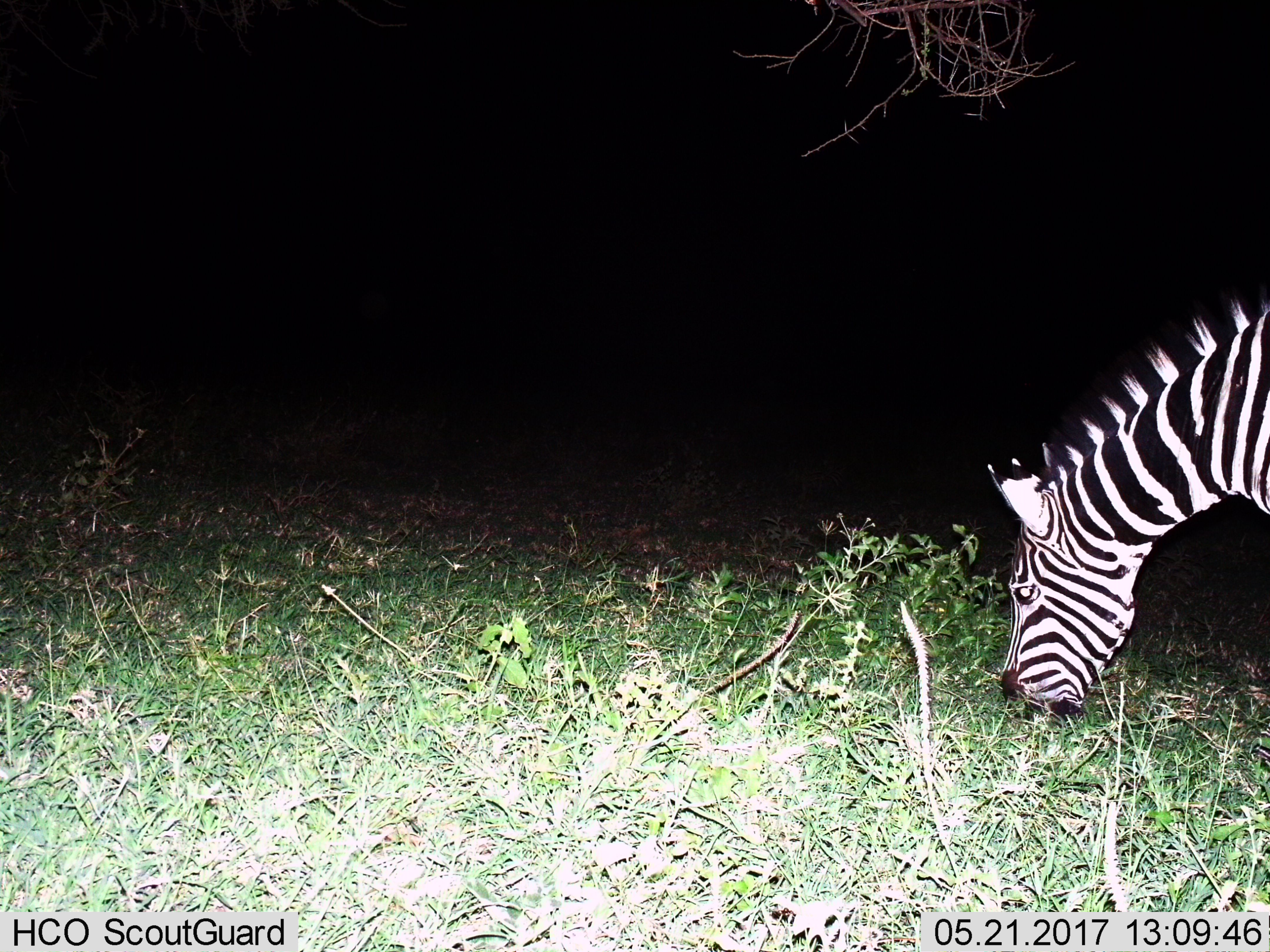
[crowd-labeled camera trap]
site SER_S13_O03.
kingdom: Animalia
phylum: Chordata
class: Mammalia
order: Perissodactyla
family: Equidae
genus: Equus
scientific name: Equus quagga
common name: plains zebra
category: zebraplains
Zebraplains (plains zebra) (Equus quagga), count 1. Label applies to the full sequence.